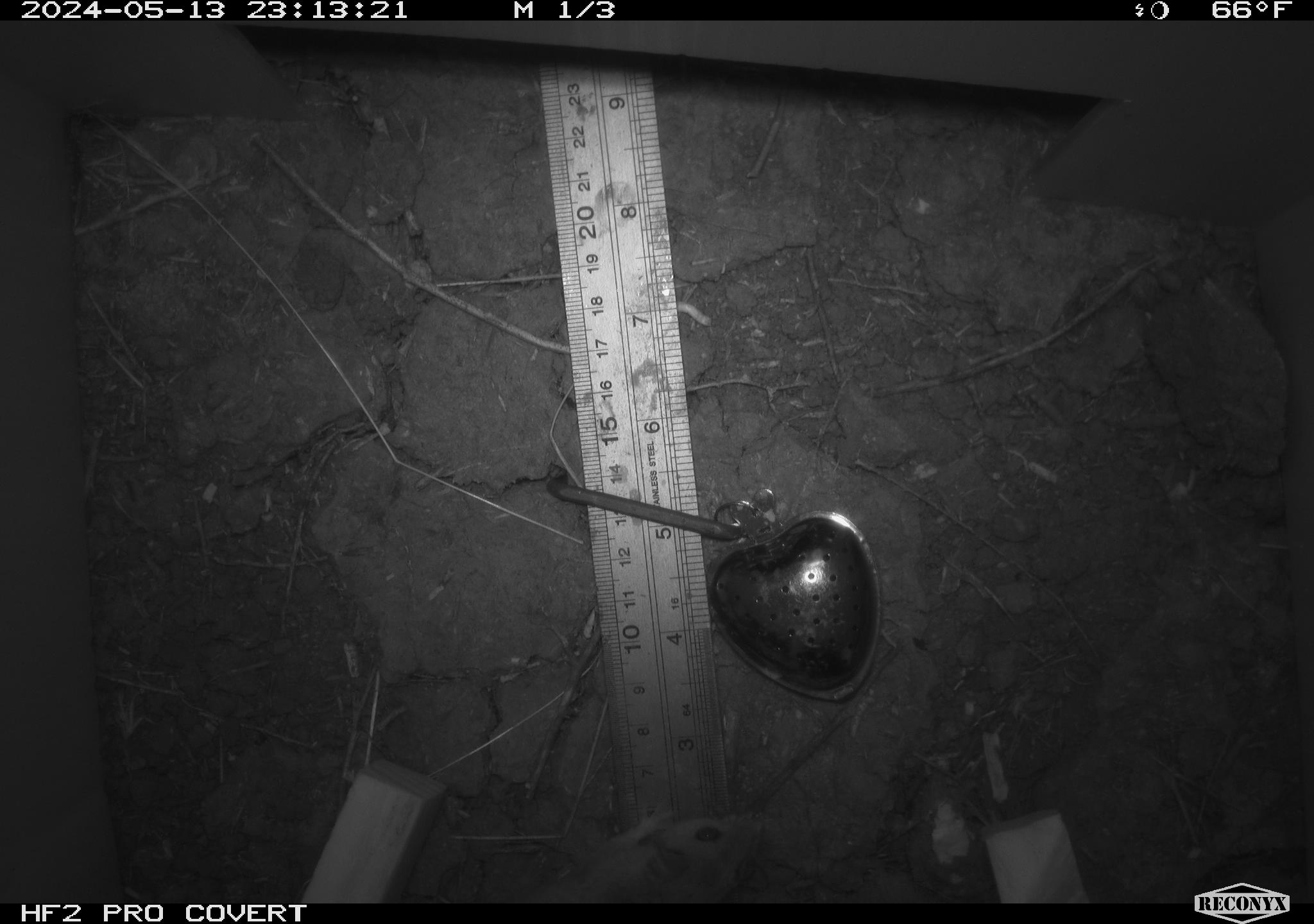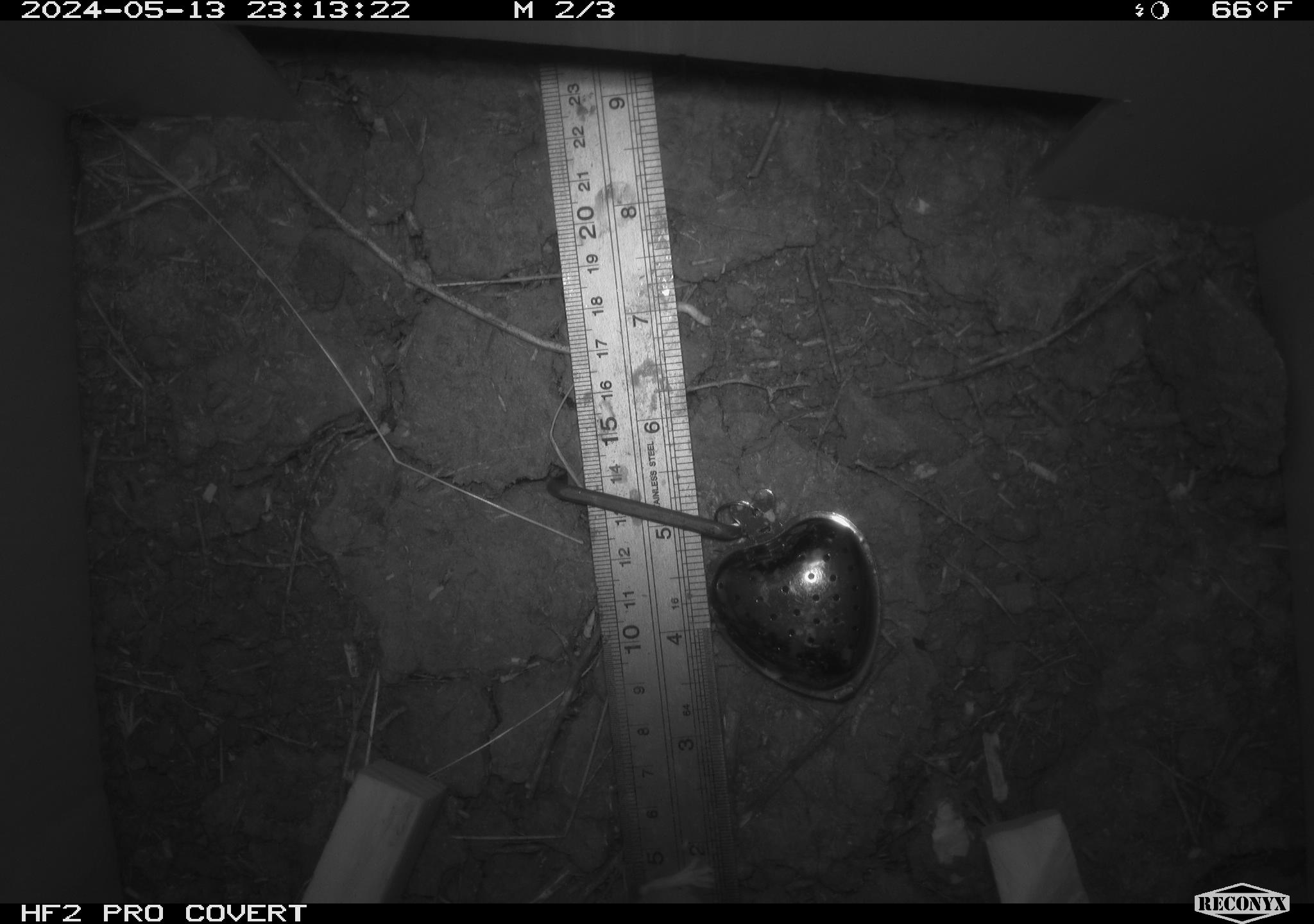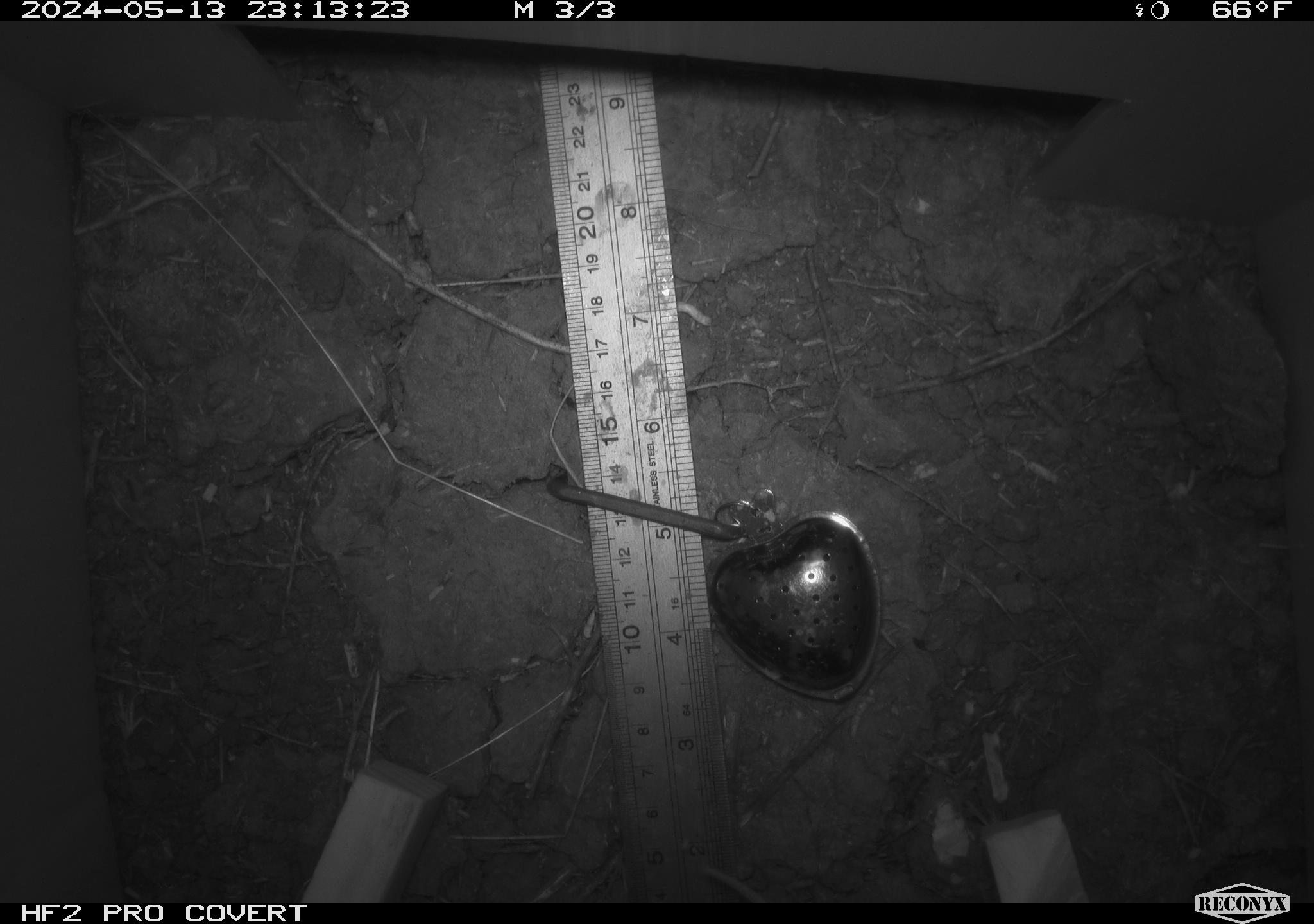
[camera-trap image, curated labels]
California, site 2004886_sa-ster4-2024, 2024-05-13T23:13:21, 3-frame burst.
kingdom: Animalia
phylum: Chordata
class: Mammalia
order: Rodentia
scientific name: Rodentia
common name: mouse species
Mouse species (Rodentia).